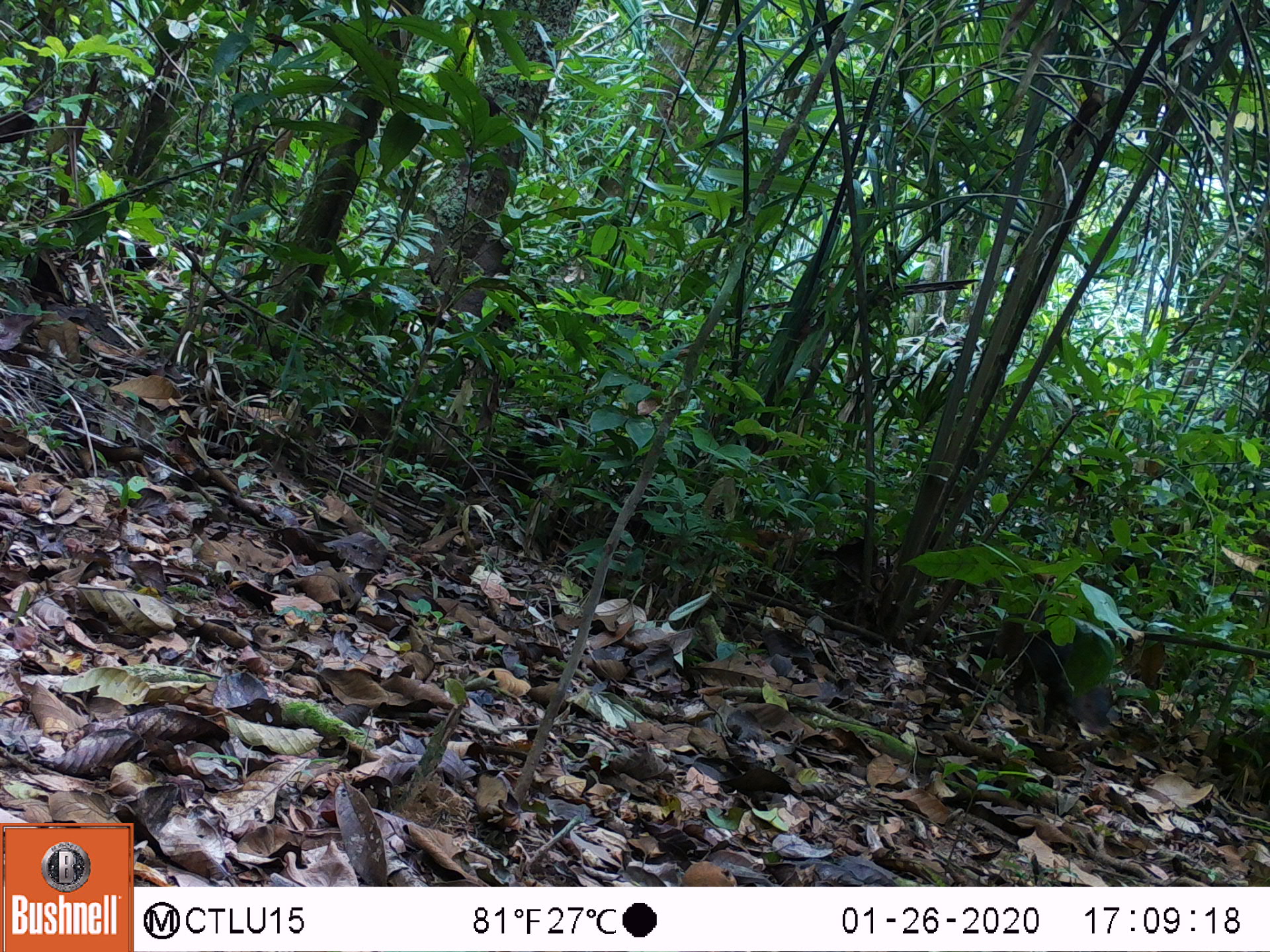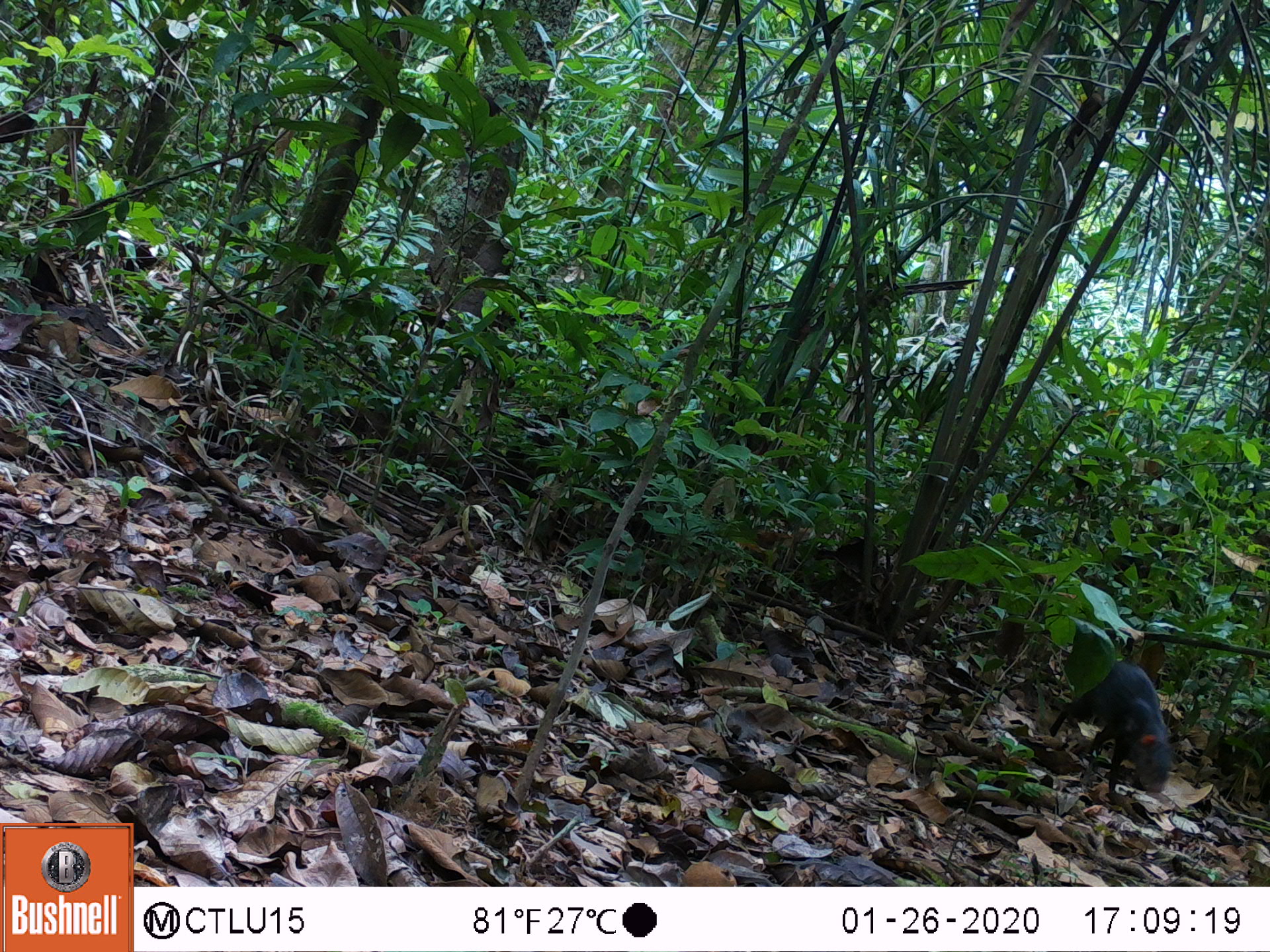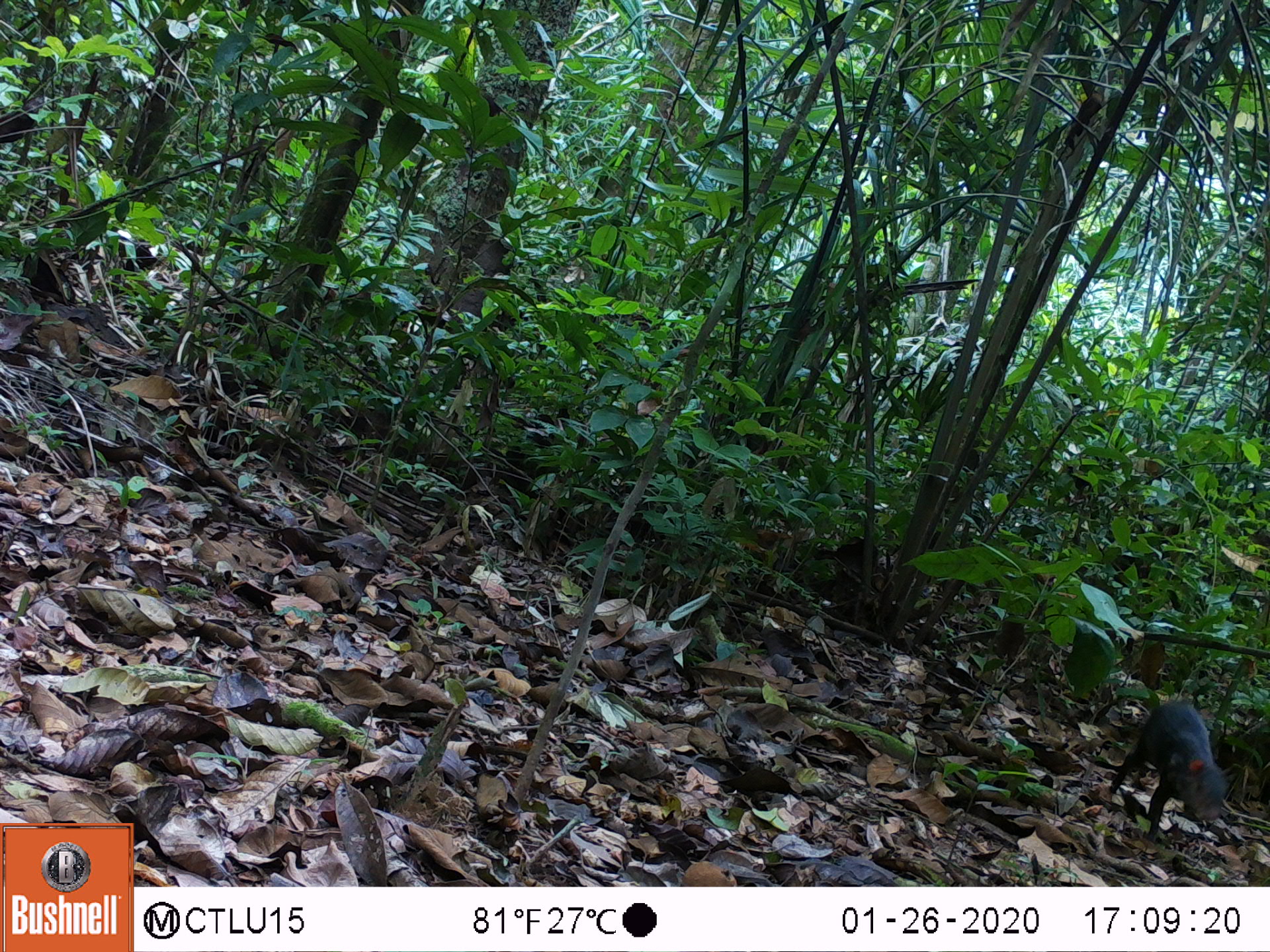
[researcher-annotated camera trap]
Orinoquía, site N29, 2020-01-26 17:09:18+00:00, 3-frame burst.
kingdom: Animalia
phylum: Chordata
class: Mammalia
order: Rodentia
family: Dasyproctidae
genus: Dasyprocta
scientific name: Dasyprocta fuliginosa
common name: black agouti